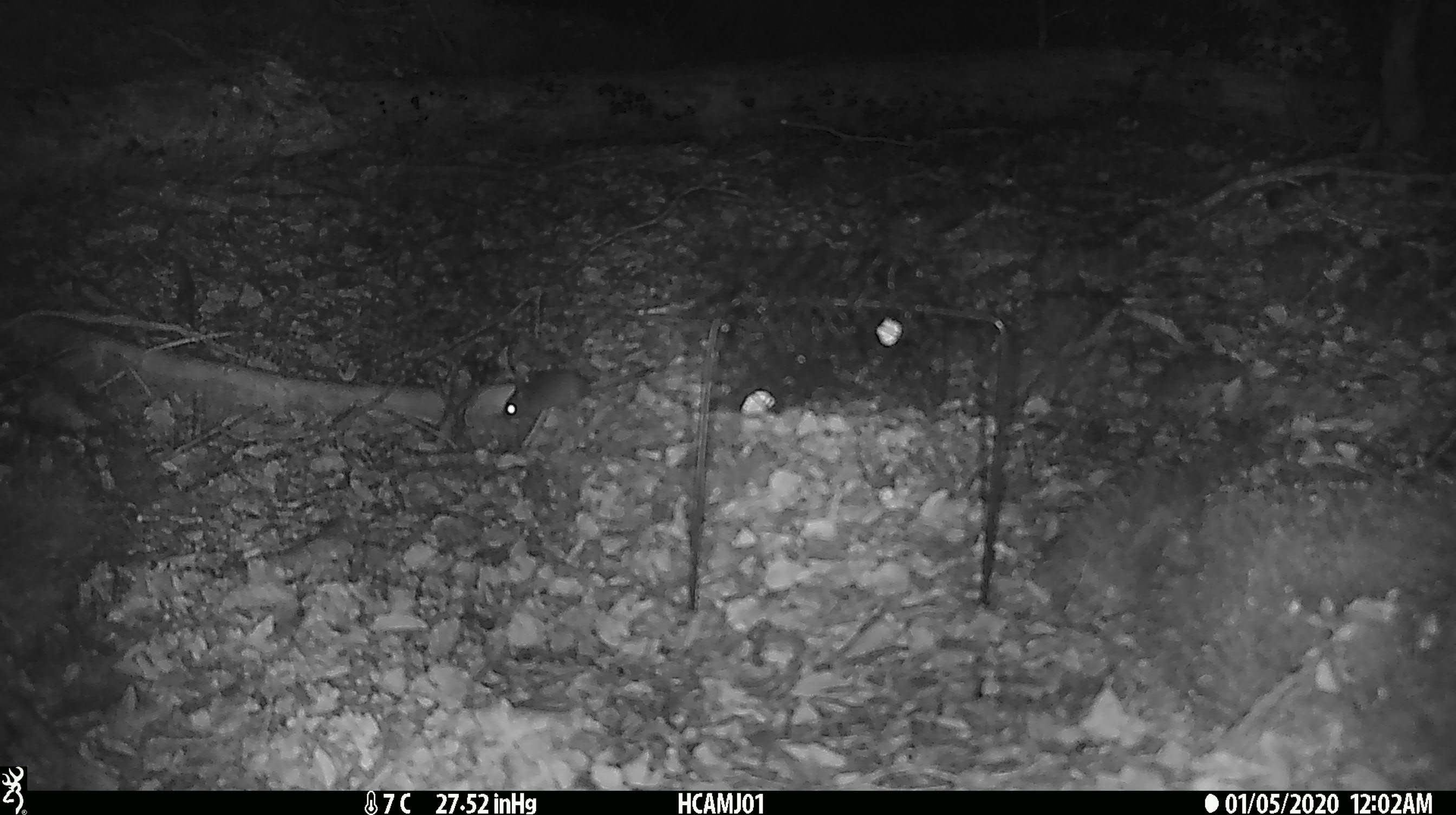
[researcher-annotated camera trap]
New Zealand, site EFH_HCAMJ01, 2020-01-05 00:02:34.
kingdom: Animalia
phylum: Chordata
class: Mammalia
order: Rodentia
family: Muridae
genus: Mus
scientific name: Mus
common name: mouse